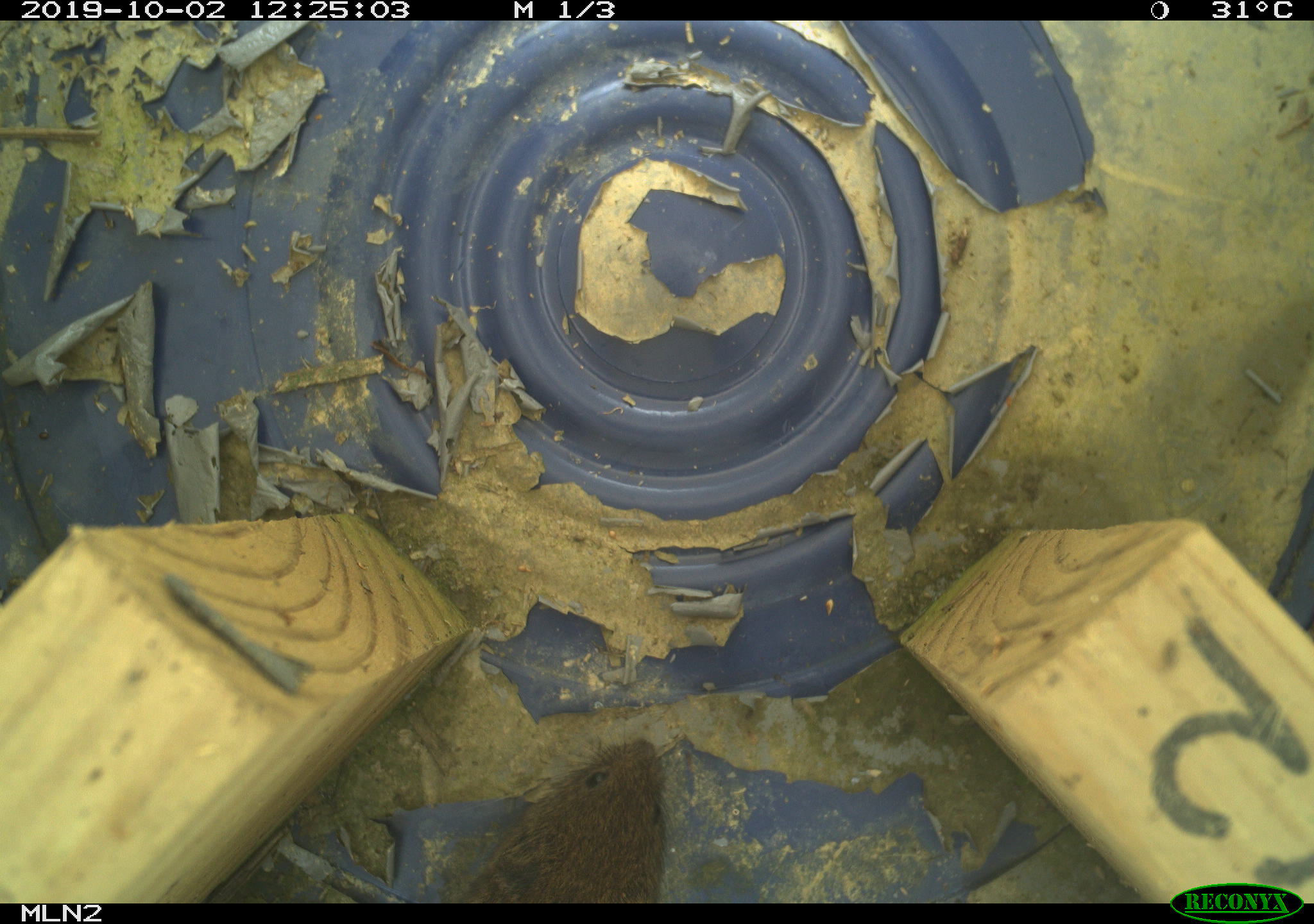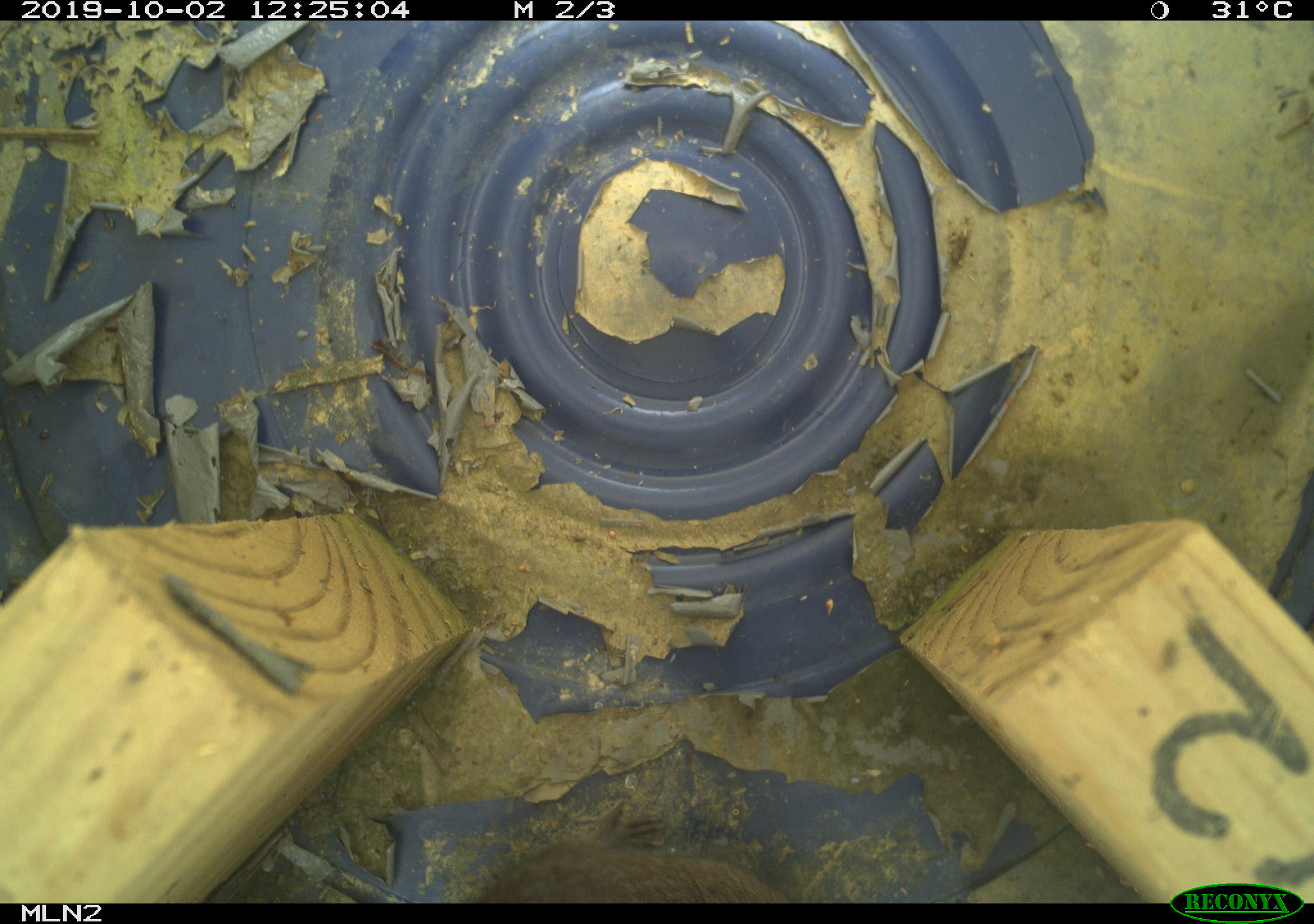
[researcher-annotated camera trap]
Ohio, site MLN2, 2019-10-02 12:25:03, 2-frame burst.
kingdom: Animalia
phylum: Chordata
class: Mammalia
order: Rodentia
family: Cricetidae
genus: Microtus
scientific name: Microtus pennsylvanicus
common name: meadow vole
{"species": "meadow vole (Microtus pennsylvanicus)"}